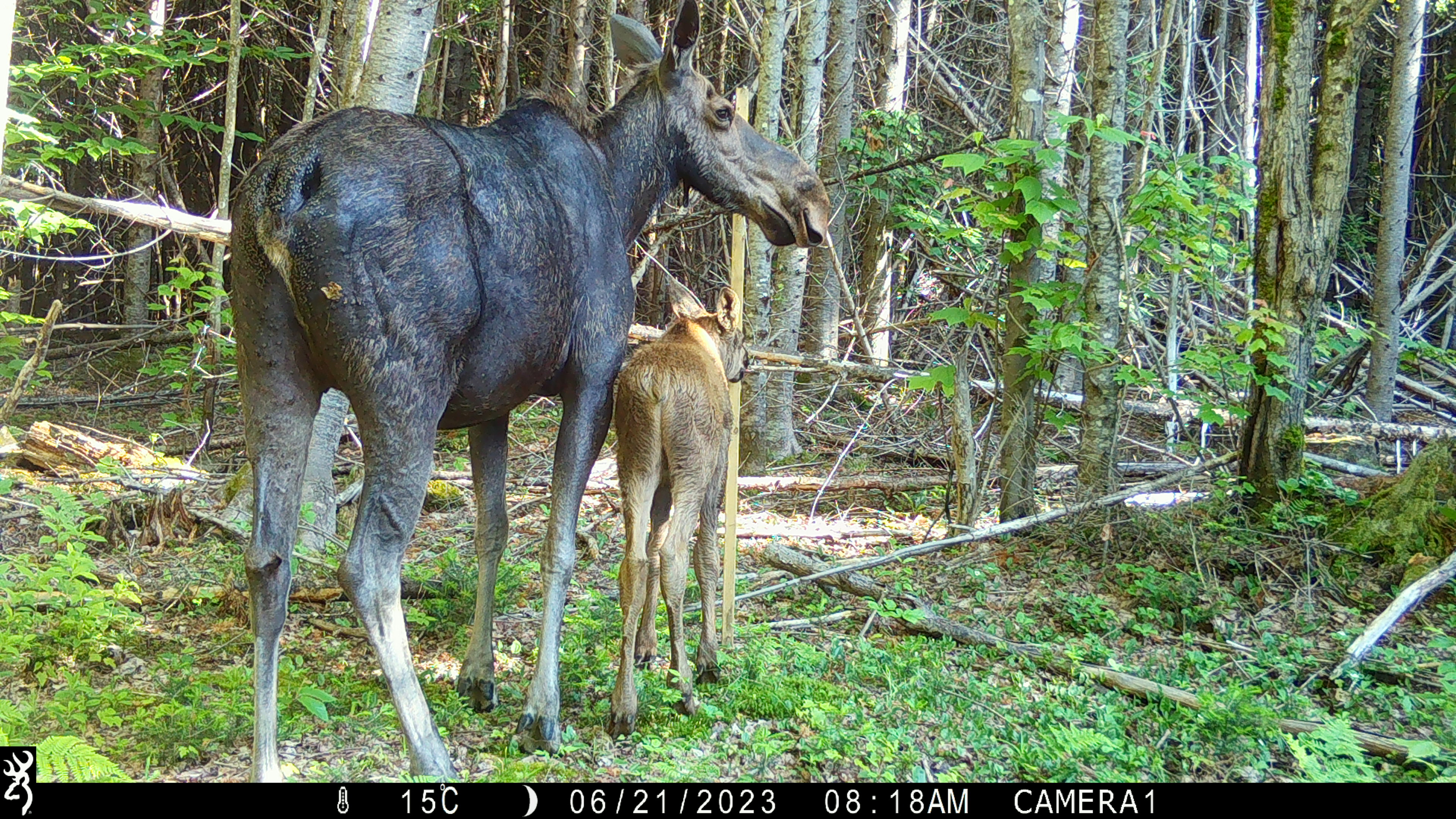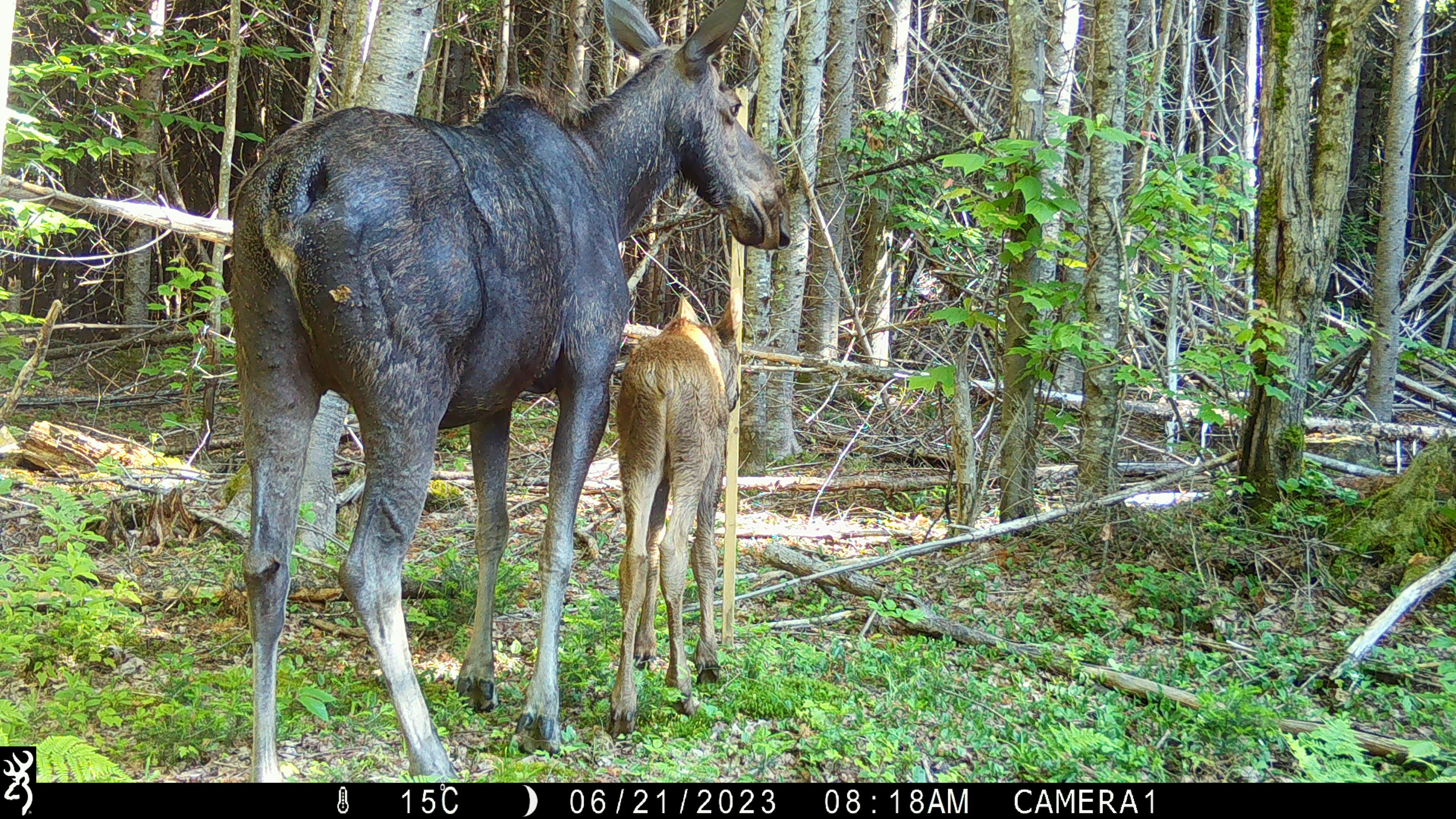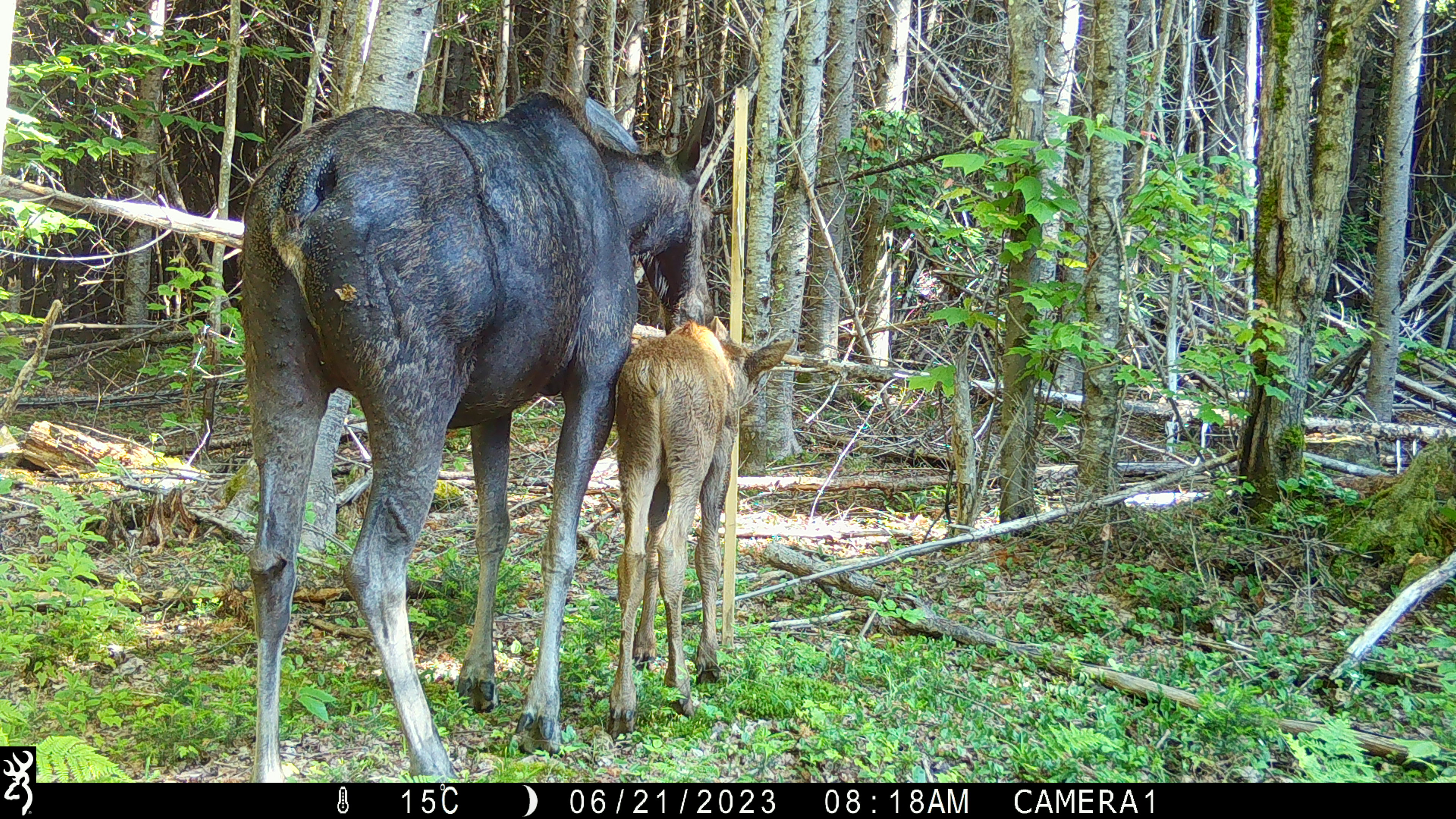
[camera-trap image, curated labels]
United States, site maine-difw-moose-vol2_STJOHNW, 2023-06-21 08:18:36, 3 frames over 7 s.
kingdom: Animalia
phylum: Chordata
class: Mammalia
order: Artiodactyla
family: Cervidae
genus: Alces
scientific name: Alces alces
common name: moose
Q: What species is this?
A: Moose (Alces alces).